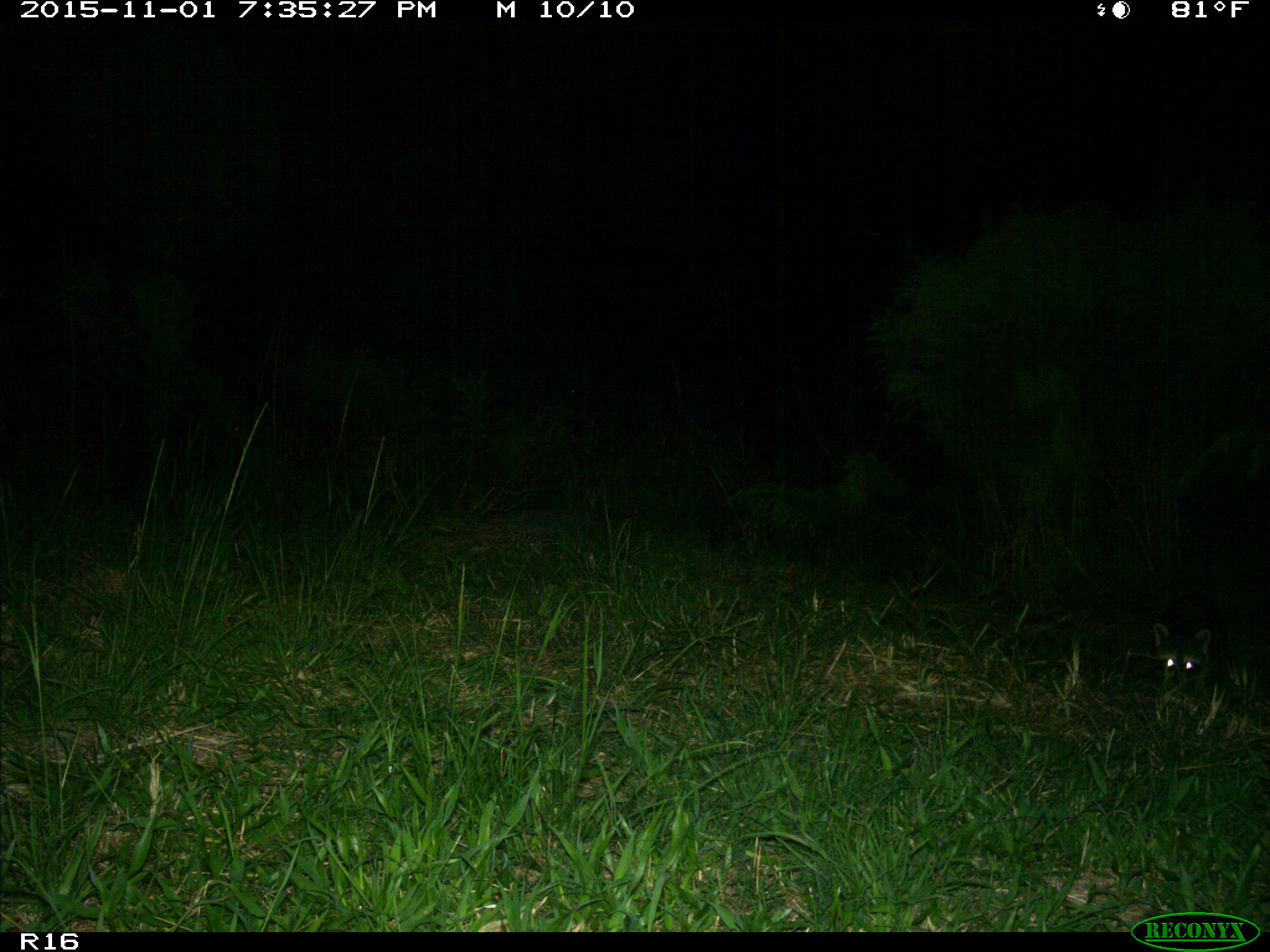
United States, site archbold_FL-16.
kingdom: Animalia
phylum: Chordata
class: Mammalia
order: Carnivora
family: Procyonidae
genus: Procyon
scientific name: Procyon lotor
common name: common raccoon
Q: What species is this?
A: Procyon lotor (common raccoon).